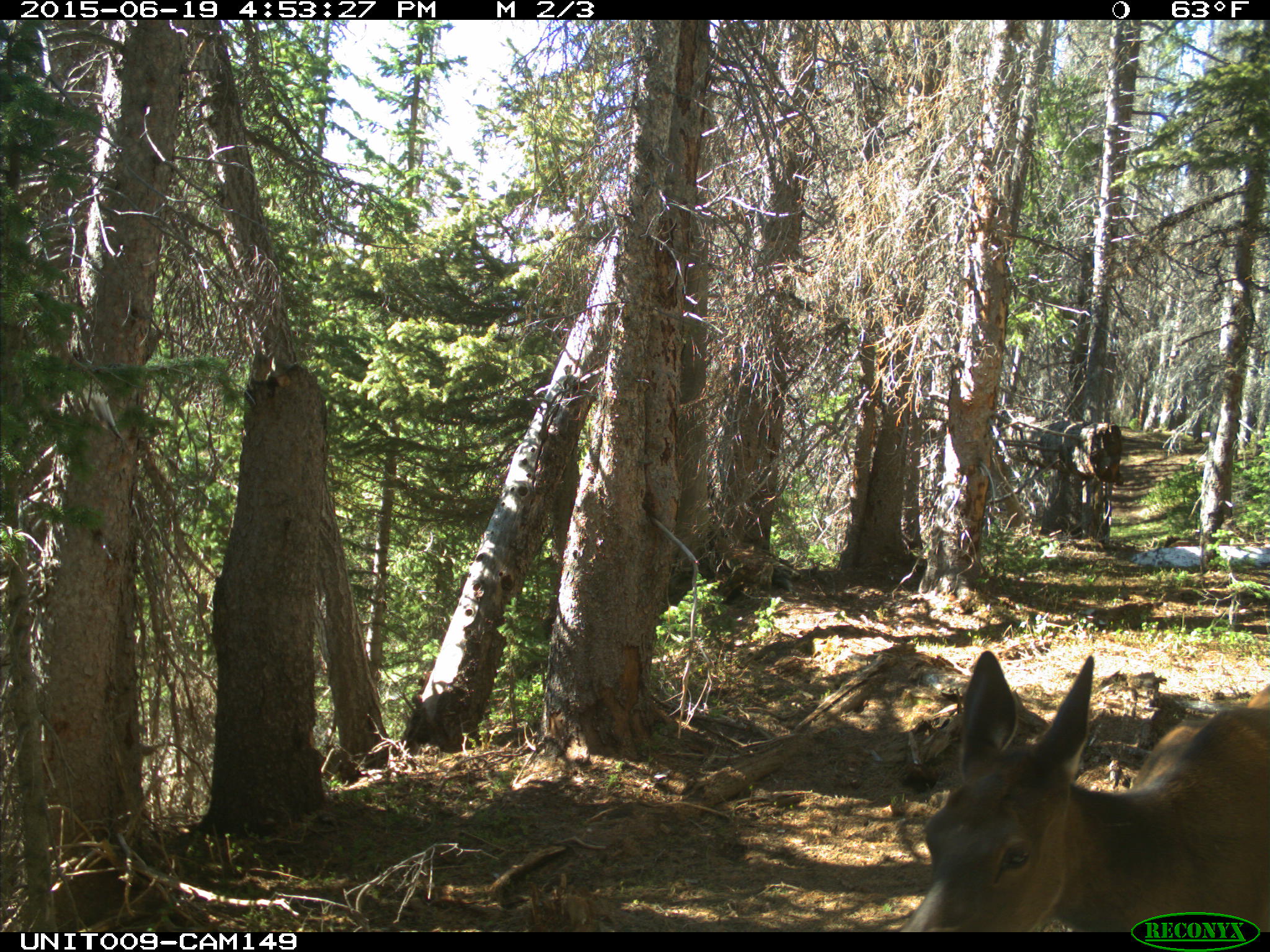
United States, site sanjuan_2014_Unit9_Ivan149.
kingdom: Animalia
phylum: Chordata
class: Mammalia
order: Artiodactyla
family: Cervidae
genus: Cervus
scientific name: Cervus elaphus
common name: red deer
Cervus elaphus (red deer).